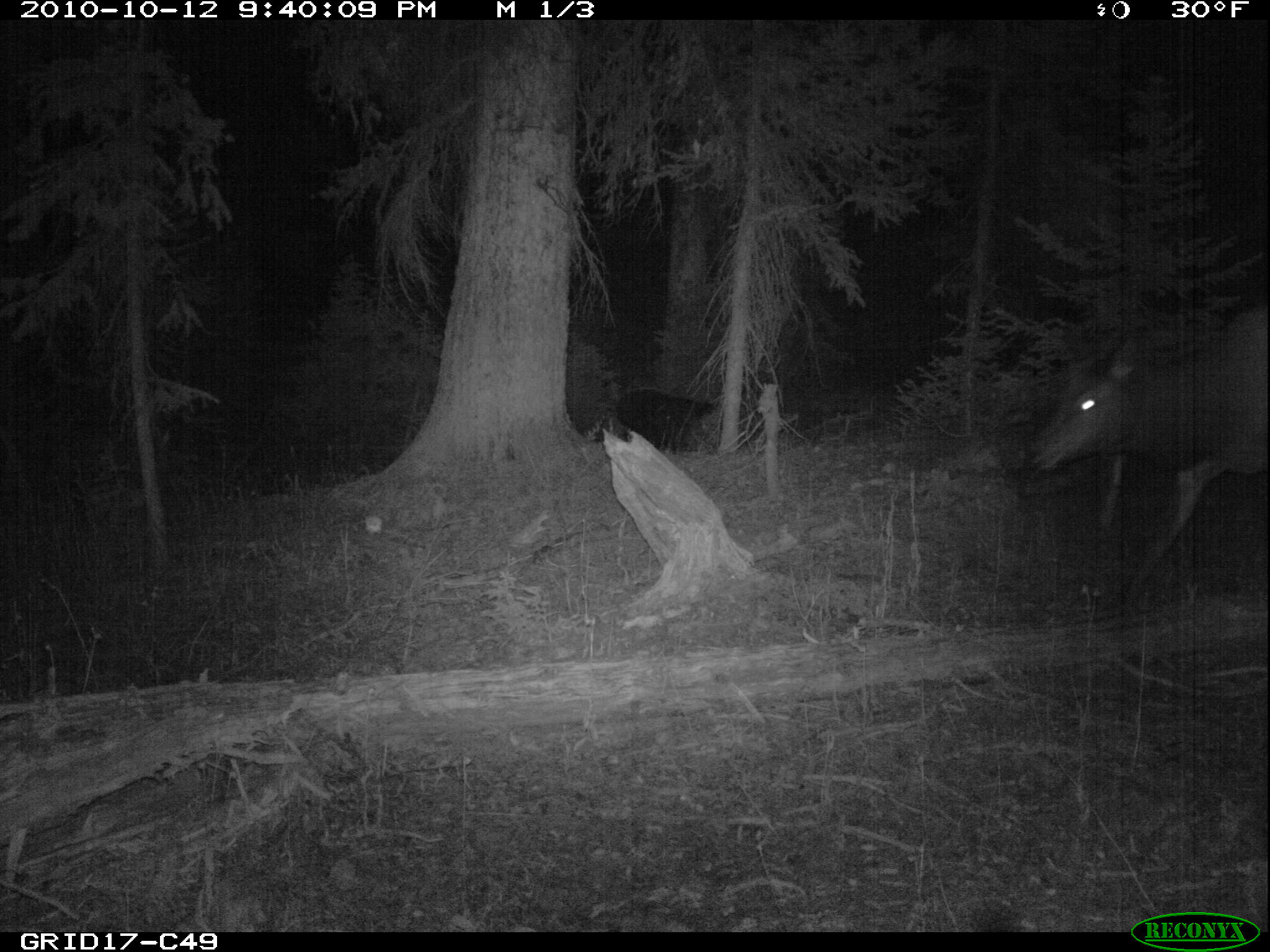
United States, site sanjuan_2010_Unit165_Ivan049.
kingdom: Animalia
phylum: Chordata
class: Mammalia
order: Artiodactyla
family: Cervidae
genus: Cervus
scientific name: Cervus elaphus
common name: red deer